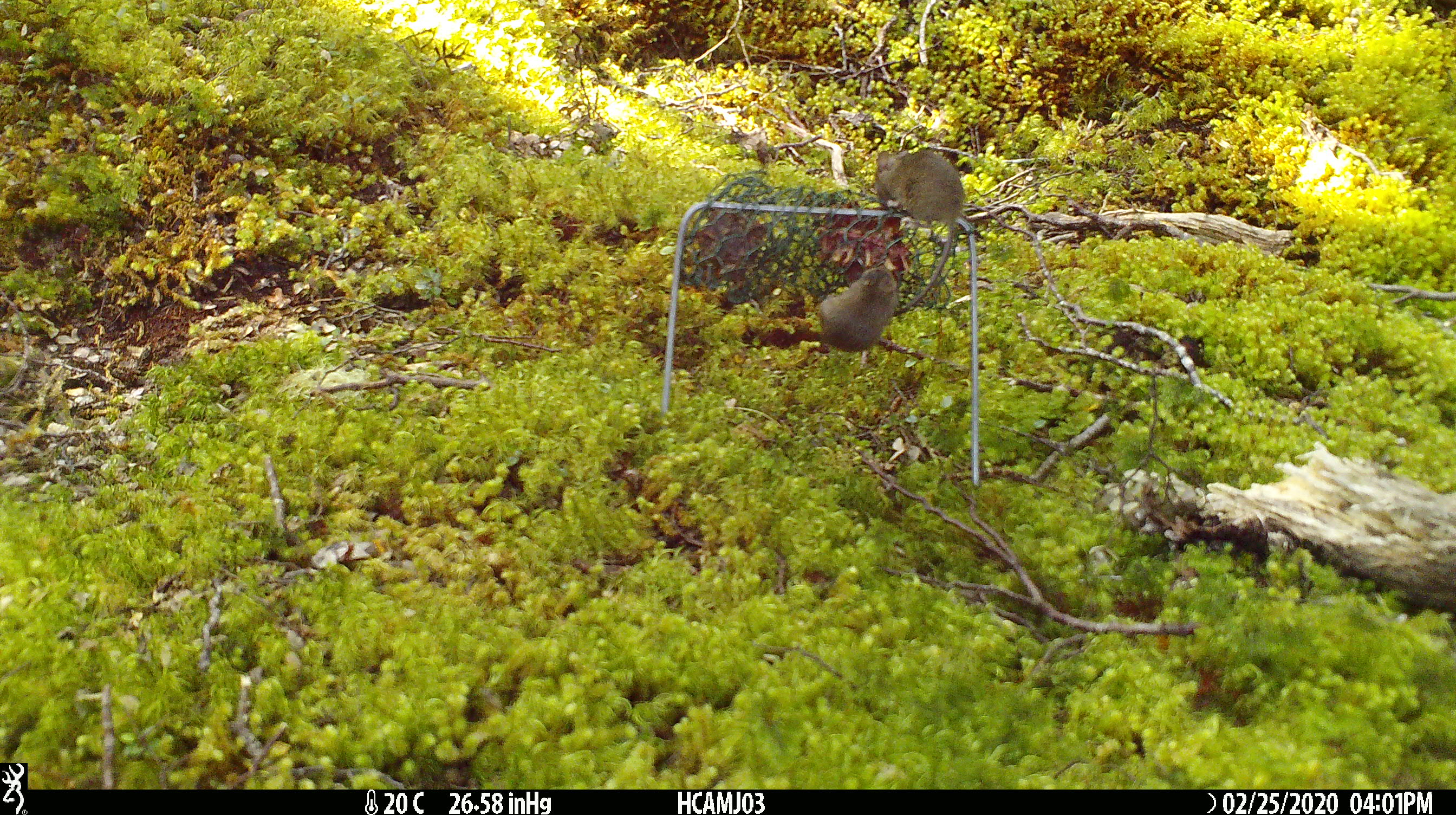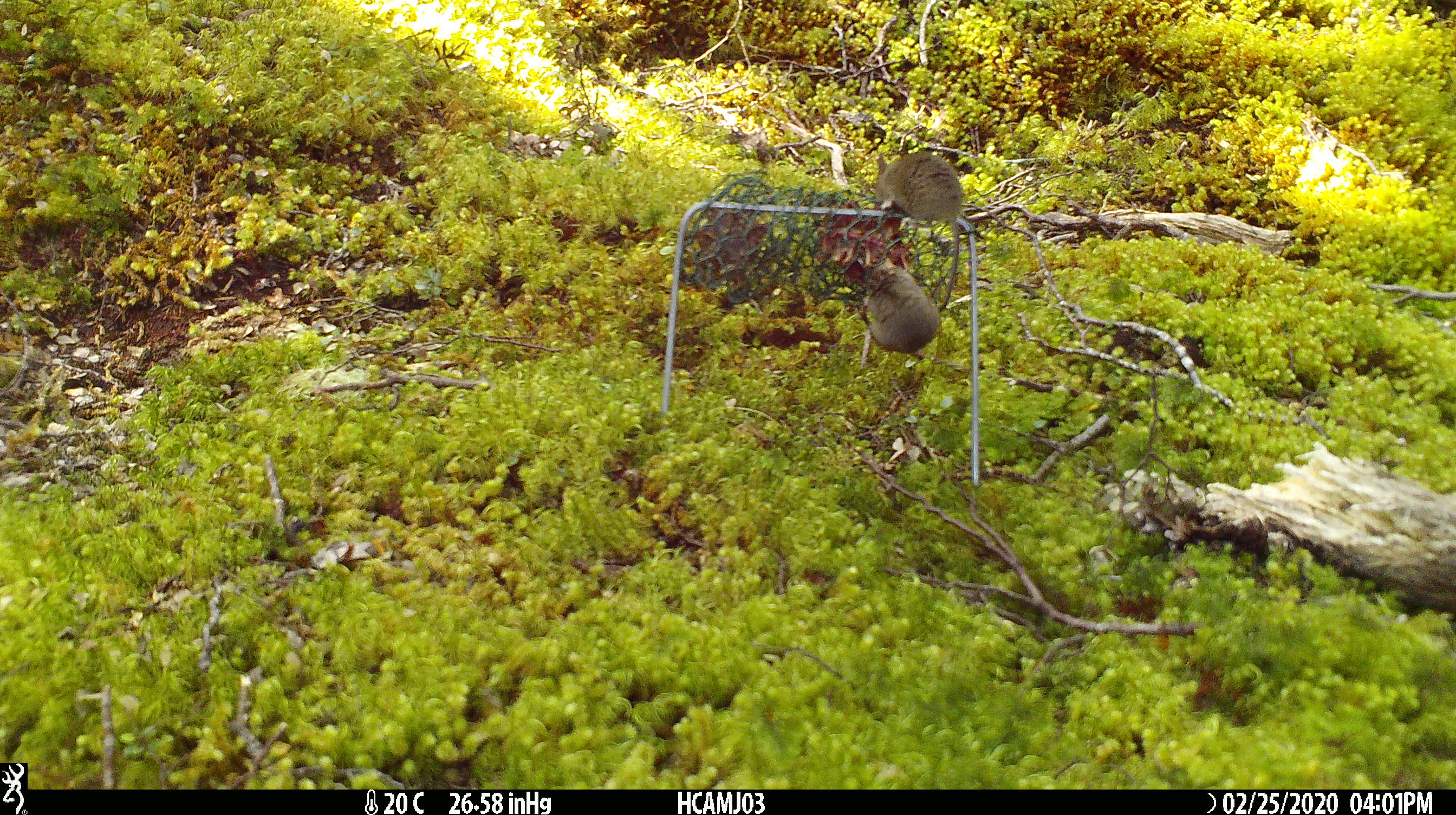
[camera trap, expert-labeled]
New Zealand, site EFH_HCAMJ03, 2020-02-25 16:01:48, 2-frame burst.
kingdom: Animalia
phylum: Chordata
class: Mammalia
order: Rodentia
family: Muridae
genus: Mus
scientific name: Mus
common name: mouse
Mouse (Mus).